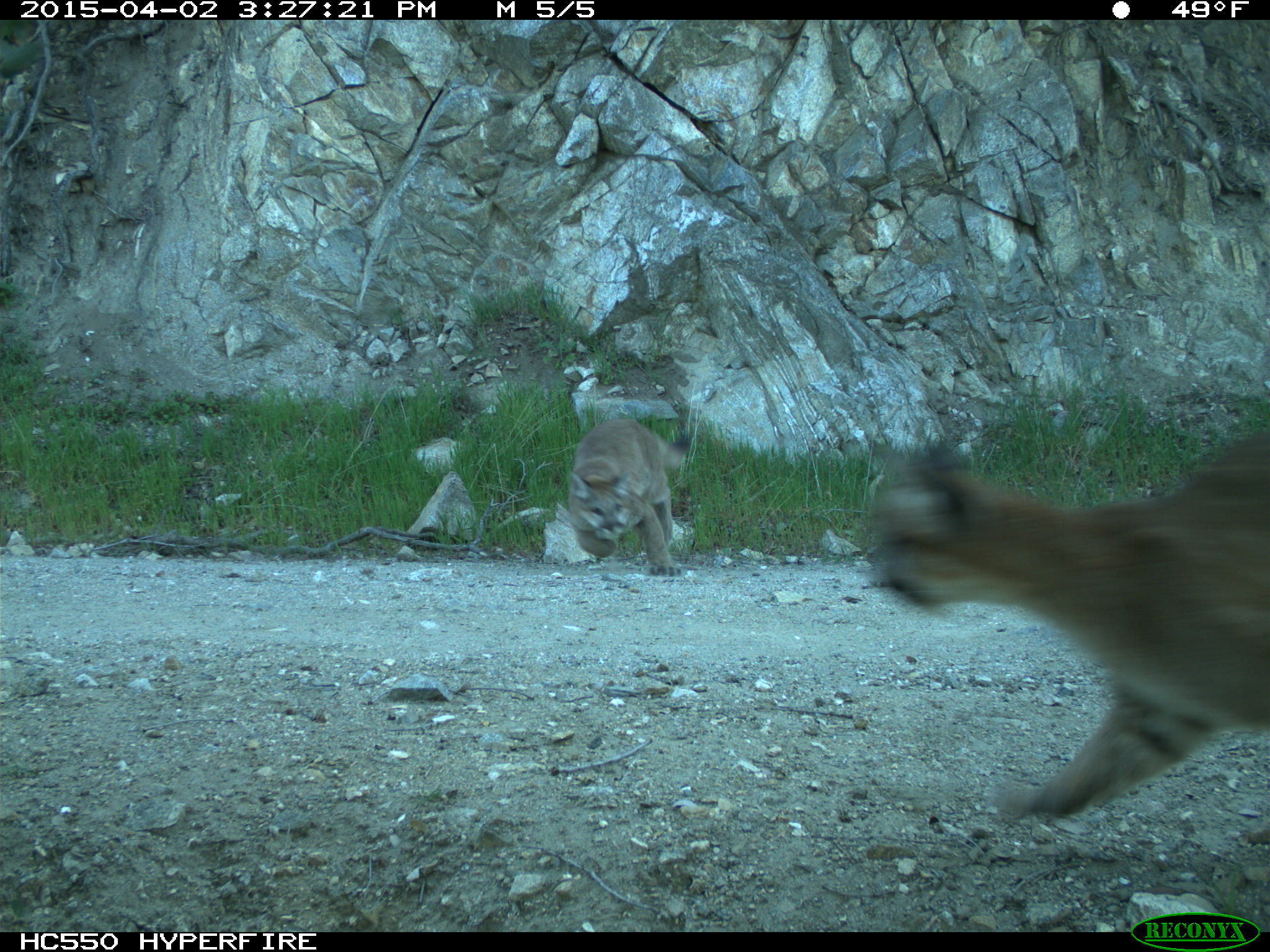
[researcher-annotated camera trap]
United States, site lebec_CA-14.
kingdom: Animalia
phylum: Chordata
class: Mammalia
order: Carnivora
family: Felidae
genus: Puma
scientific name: Puma concolor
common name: mountain lion